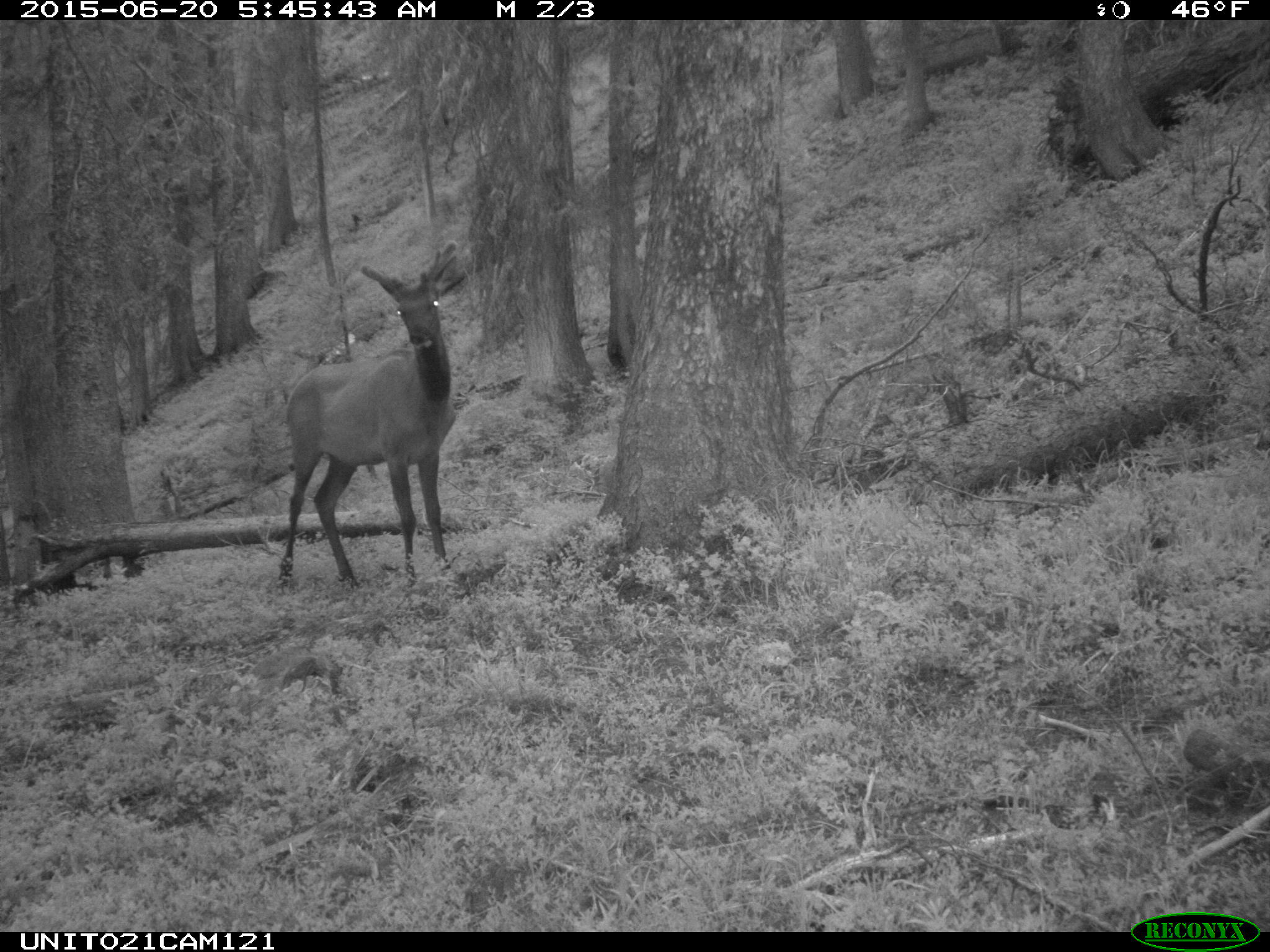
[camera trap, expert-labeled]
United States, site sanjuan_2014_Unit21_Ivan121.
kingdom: Animalia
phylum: Chordata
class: Mammalia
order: Artiodactyla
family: Cervidae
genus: Cervus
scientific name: Cervus elaphus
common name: red deer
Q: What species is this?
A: Cervus elaphus (red deer).